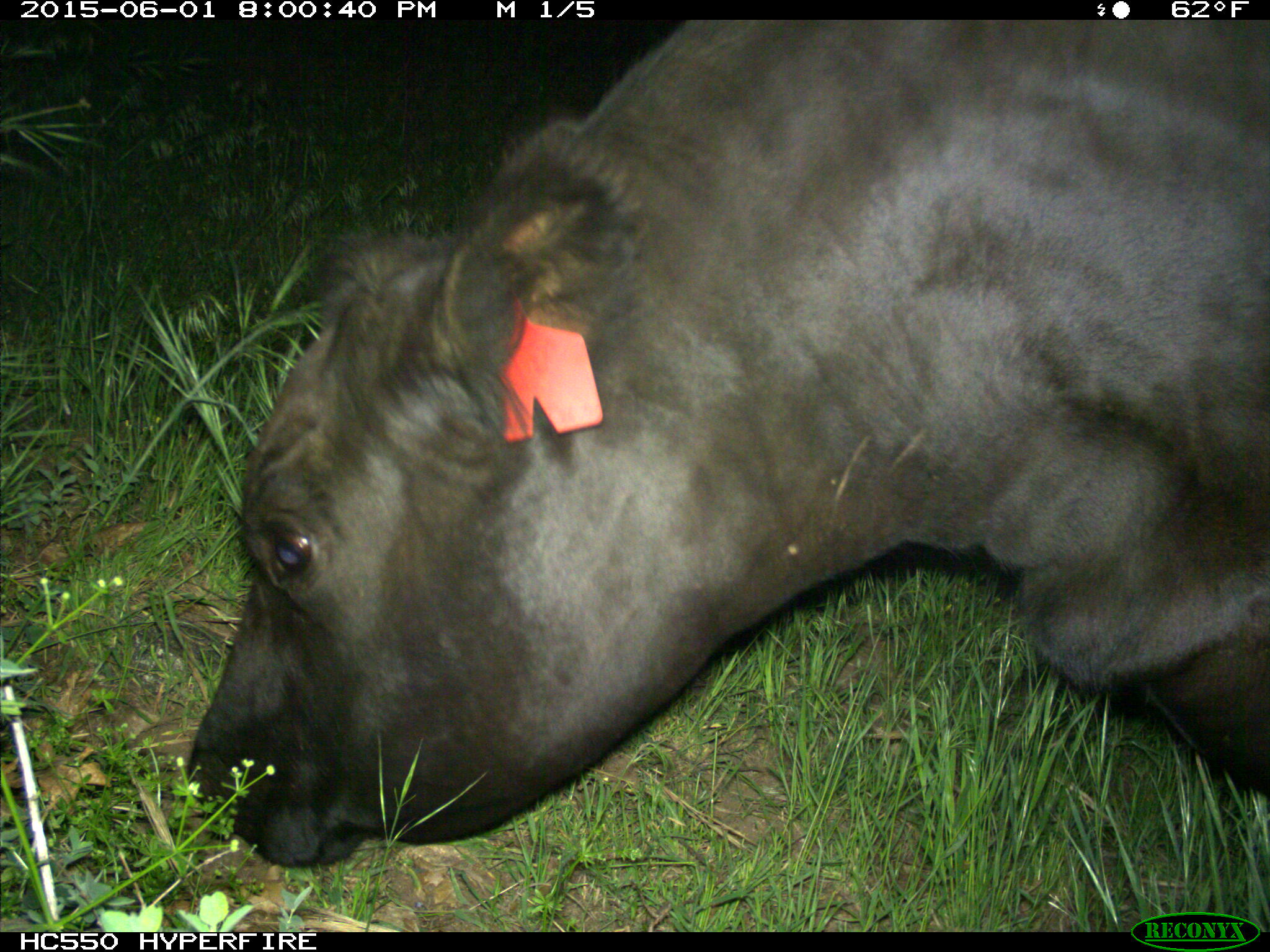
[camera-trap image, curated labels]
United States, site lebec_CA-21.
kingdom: Animalia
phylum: Chordata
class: Mammalia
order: Artiodactyla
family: Bovidae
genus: Bos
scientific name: Bos taurus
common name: domestic cow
Bos taurus (domestic cow).